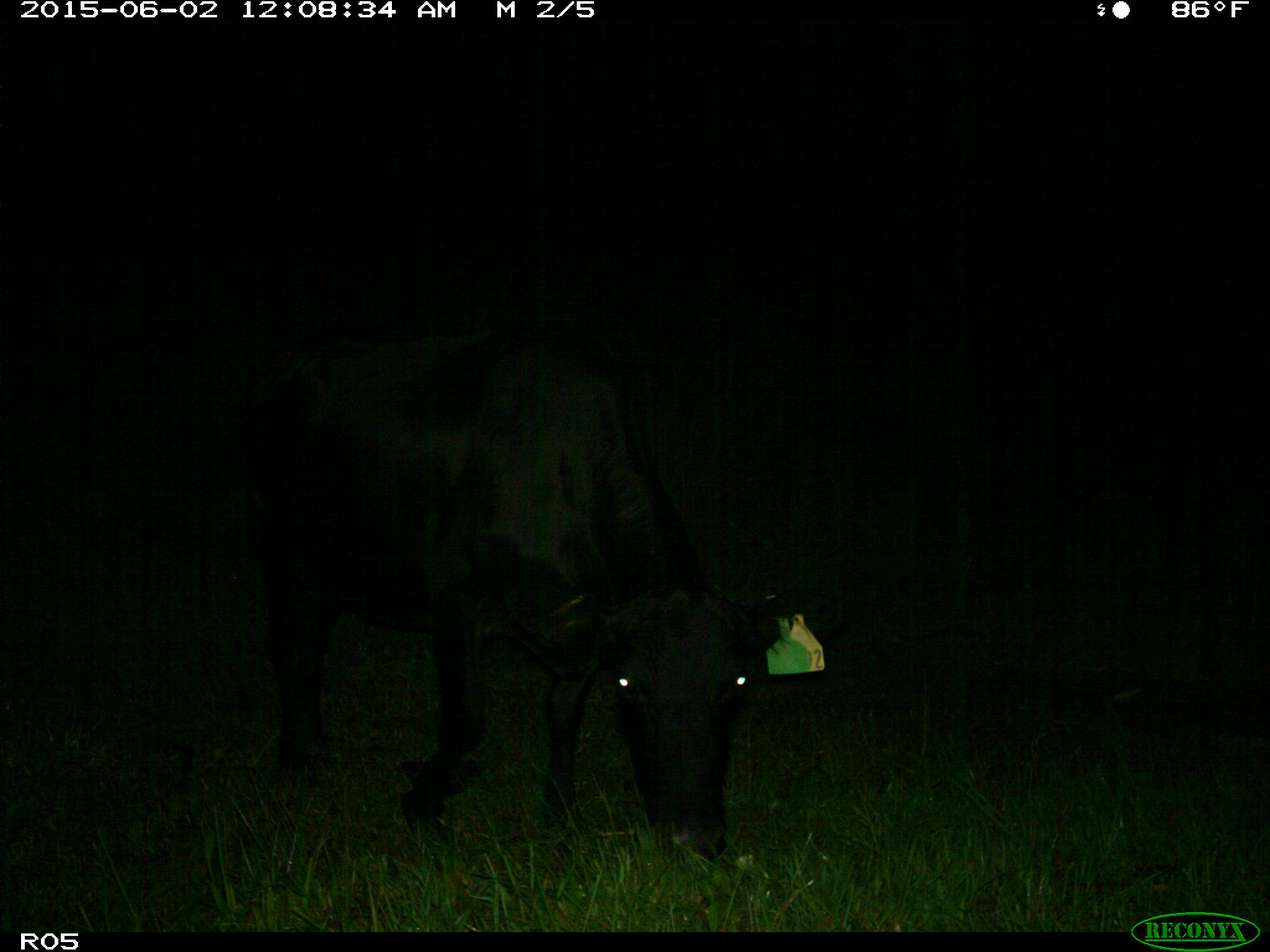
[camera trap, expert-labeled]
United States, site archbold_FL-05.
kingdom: Animalia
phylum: Chordata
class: Mammalia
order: Artiodactyla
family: Bovidae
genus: Bos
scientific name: Bos taurus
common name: domestic cow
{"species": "Bos taurus (domestic cow)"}